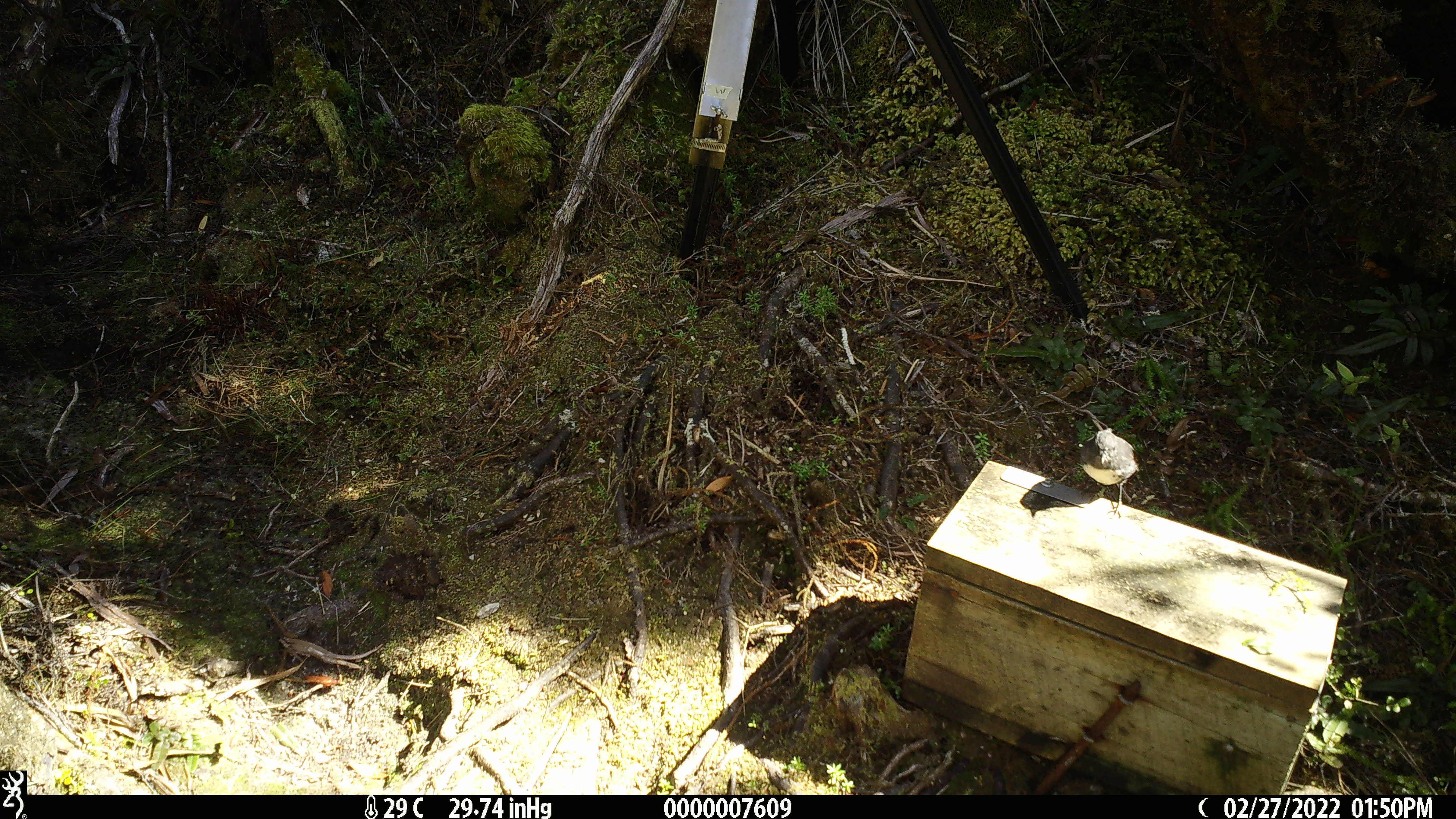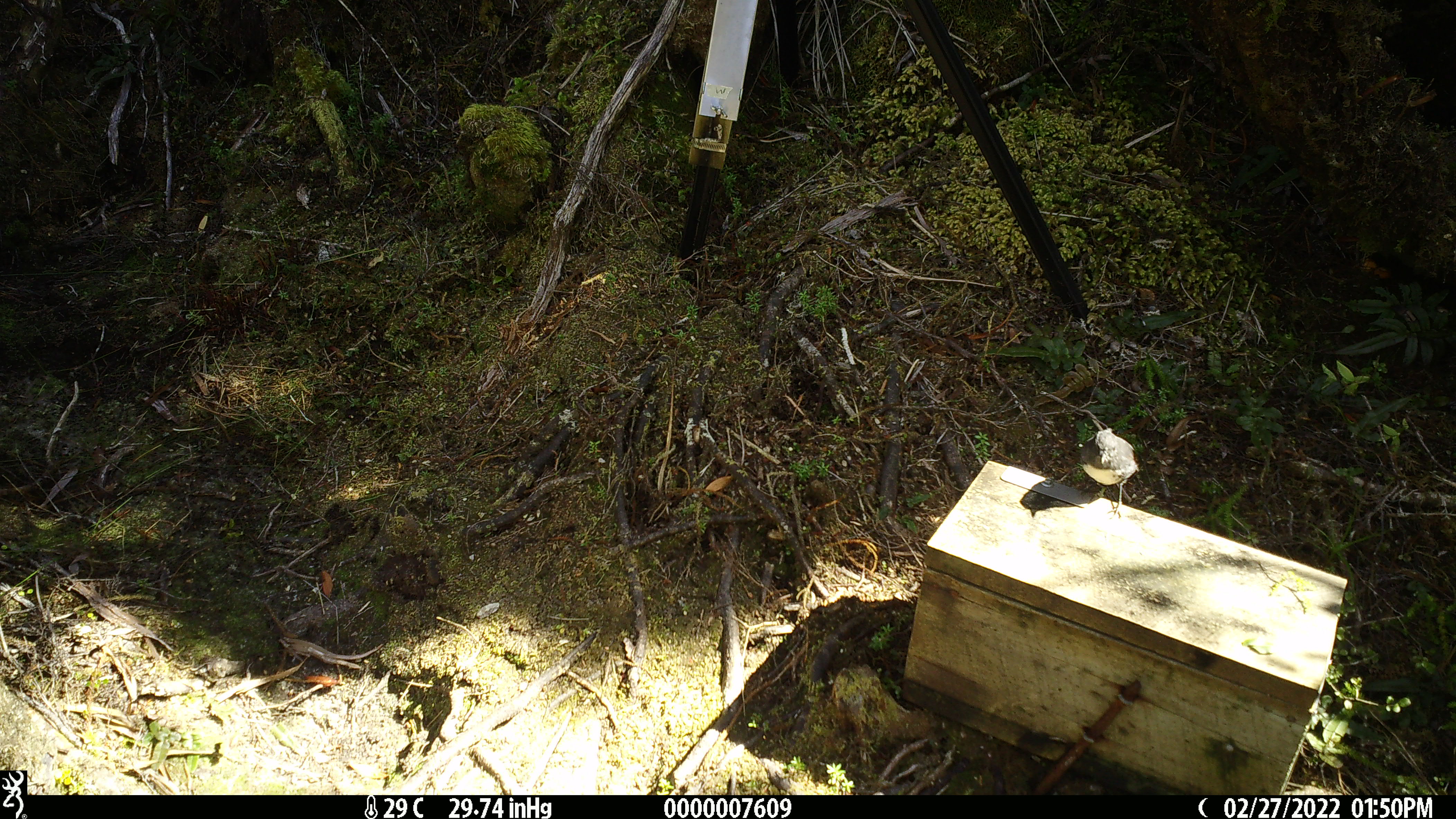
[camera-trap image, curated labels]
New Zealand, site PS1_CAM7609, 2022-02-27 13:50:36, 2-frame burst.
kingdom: Animalia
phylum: Chordata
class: Aves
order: Passeriformes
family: Petroicidae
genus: Petroica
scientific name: Petroica australis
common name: new zealand robin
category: robin